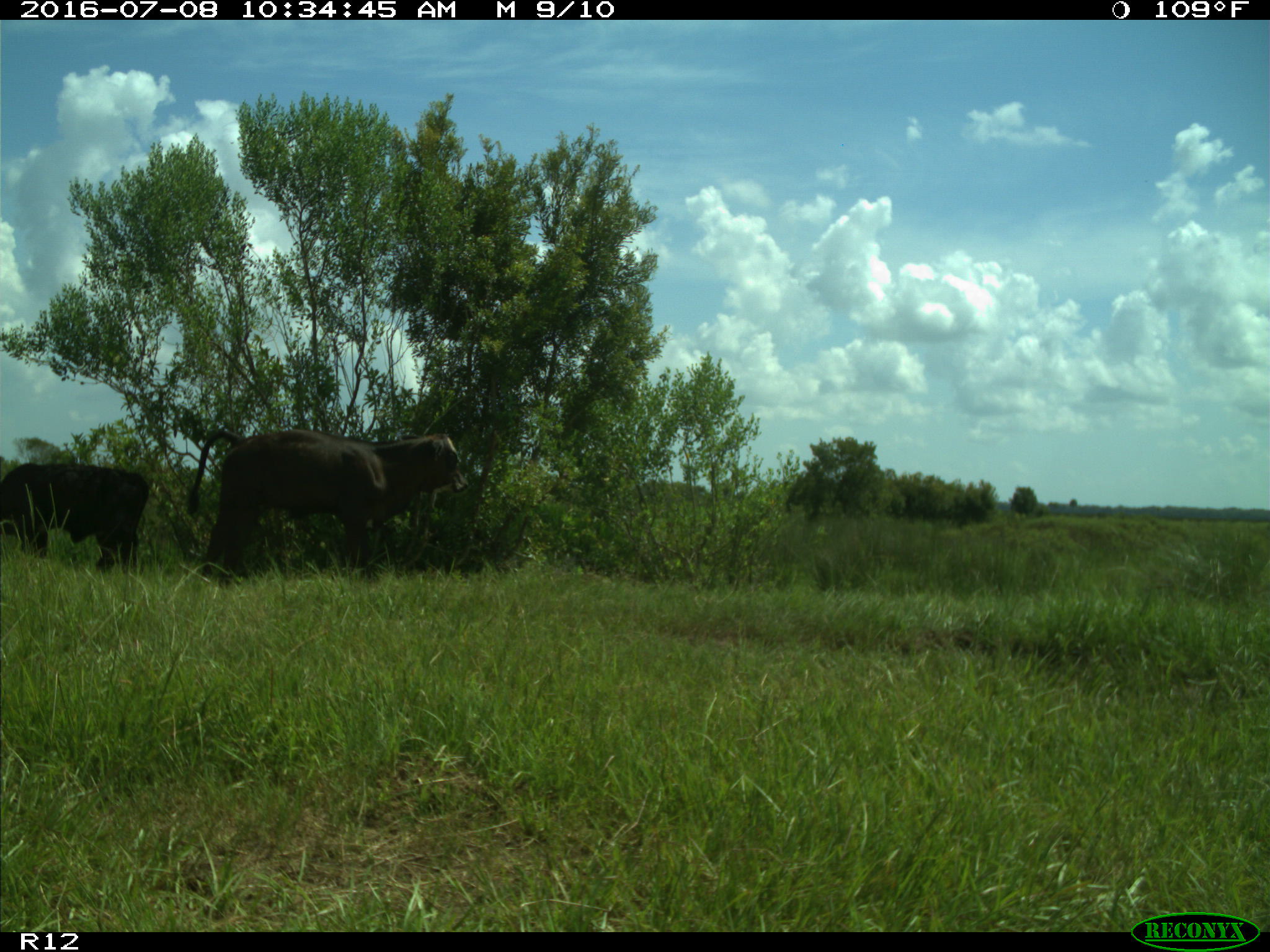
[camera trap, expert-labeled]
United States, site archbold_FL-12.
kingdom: Animalia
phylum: Chordata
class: Mammalia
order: Artiodactyla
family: Bovidae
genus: Bos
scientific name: Bos taurus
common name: domestic cow